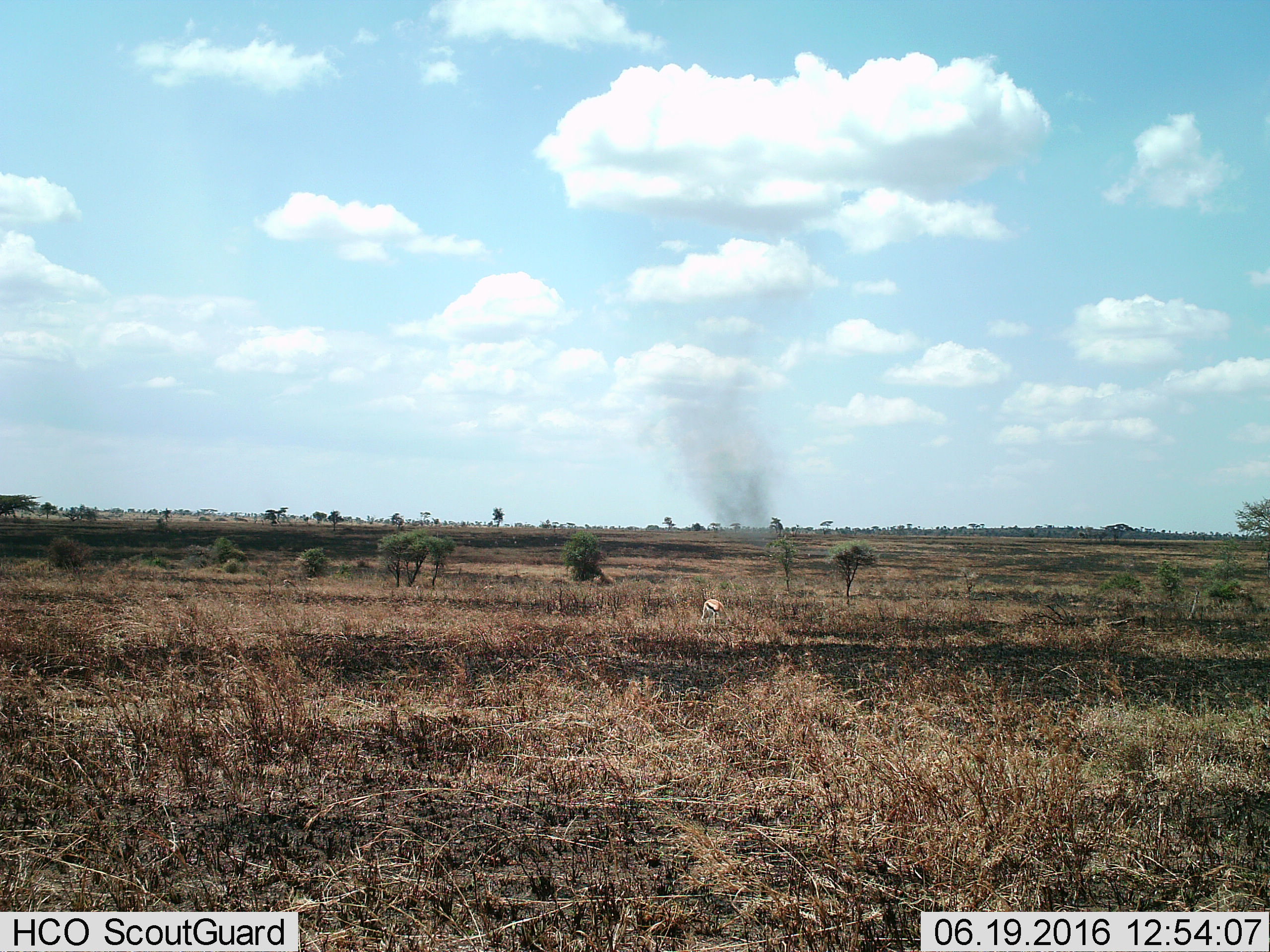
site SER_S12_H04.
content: unidentified animal